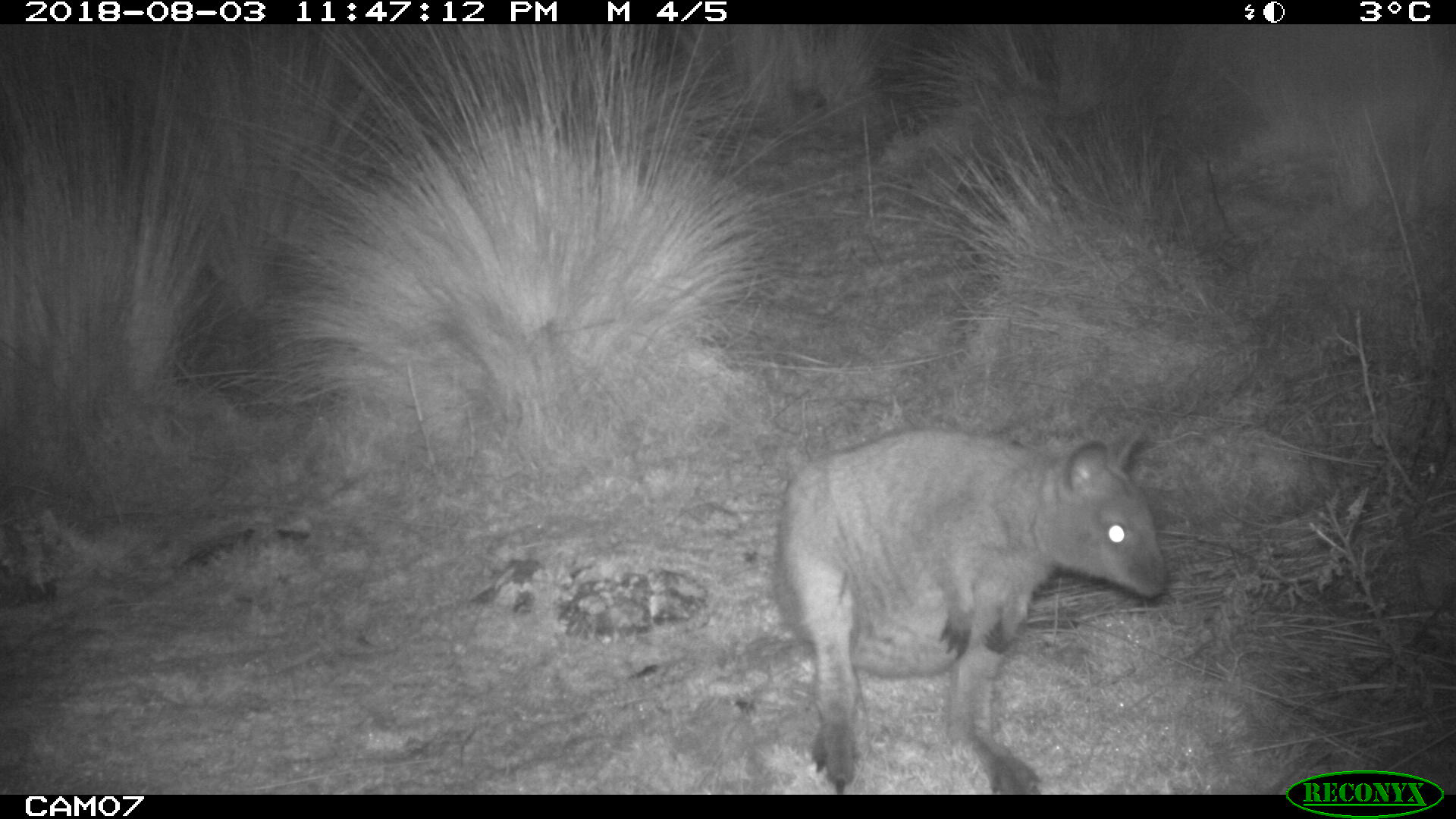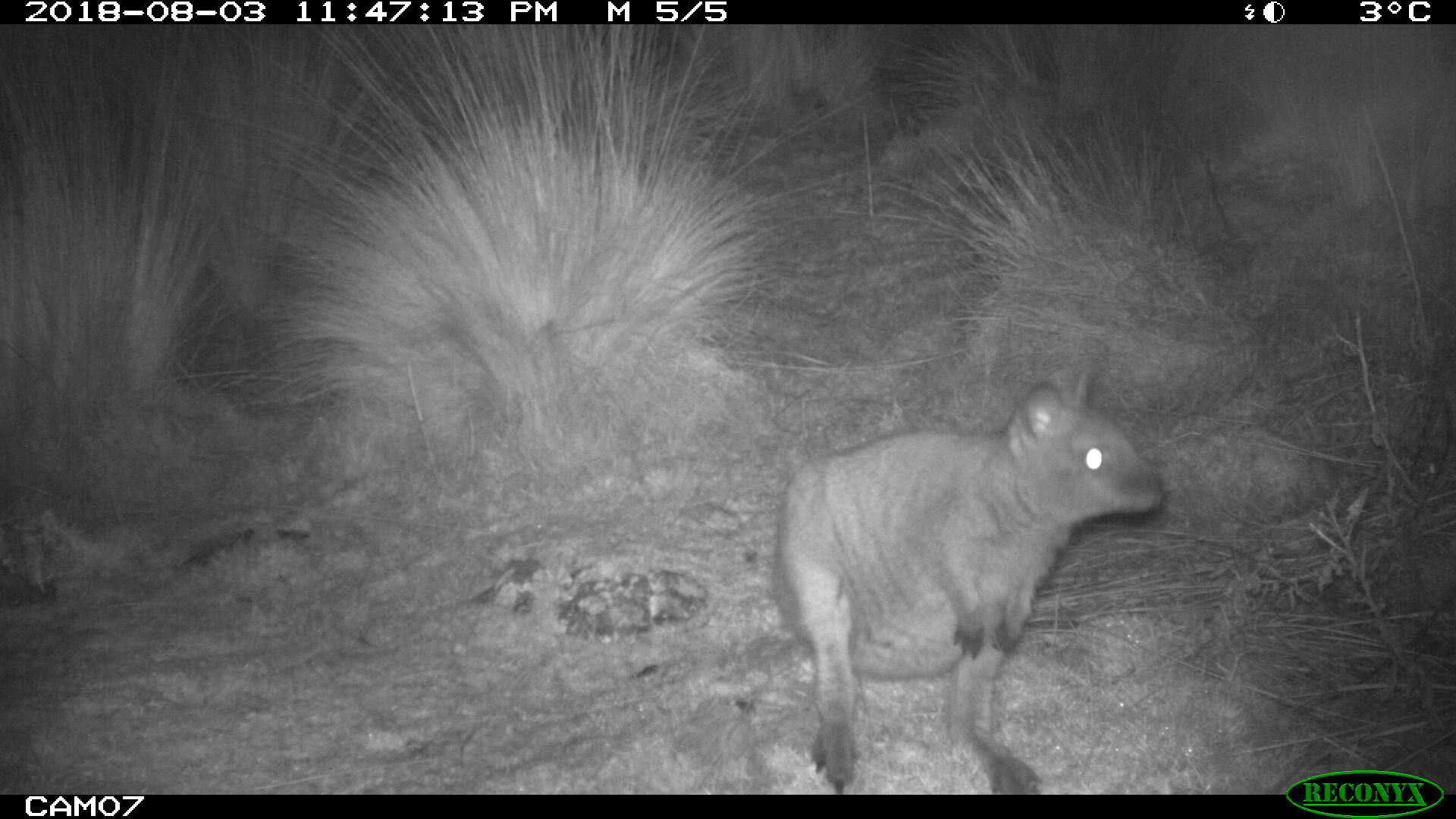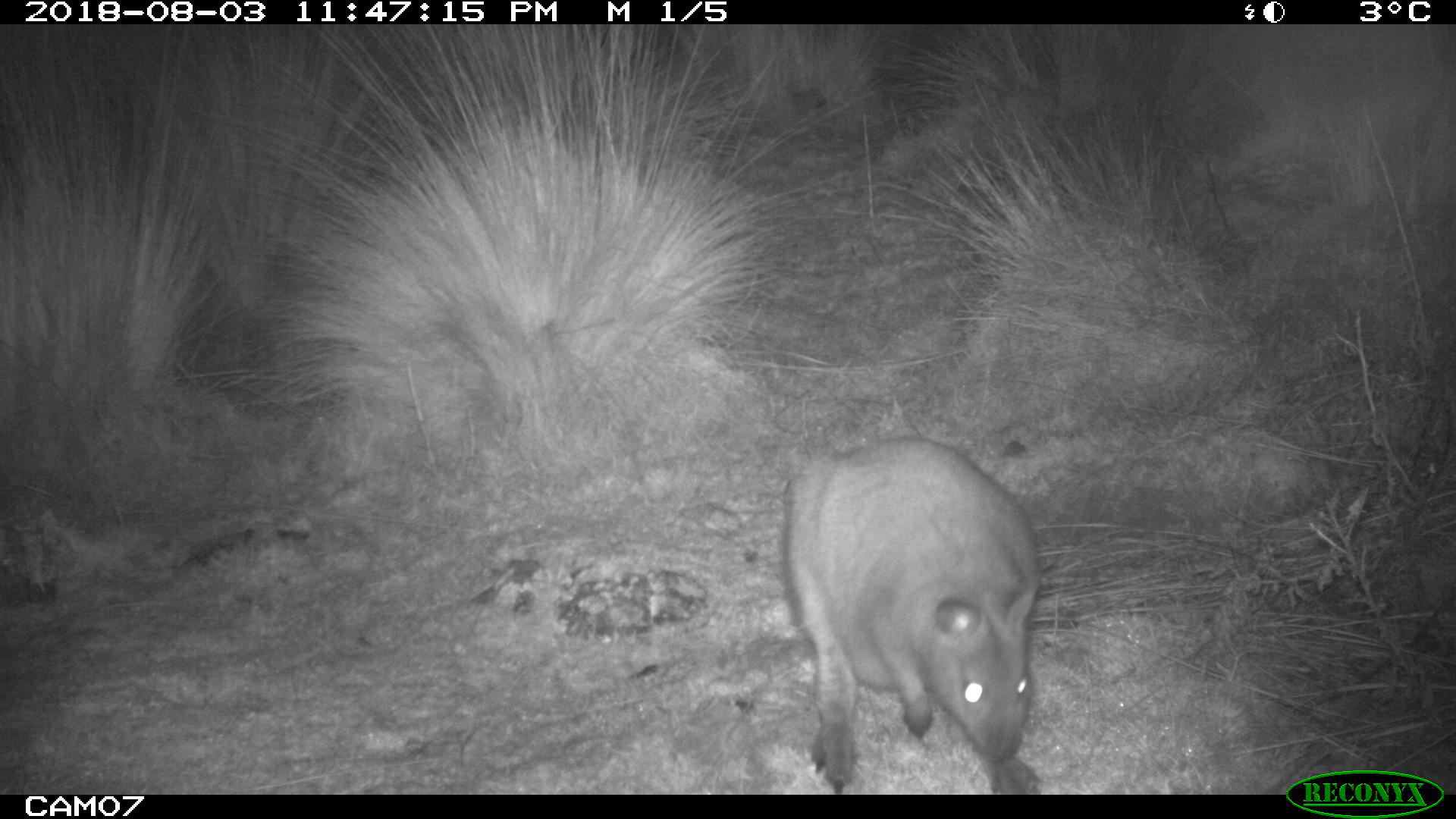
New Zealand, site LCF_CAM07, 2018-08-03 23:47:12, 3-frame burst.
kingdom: Animalia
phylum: Chordata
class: Mammalia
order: Diprotodontia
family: Macropodidae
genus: Notamacropus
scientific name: Notamacropus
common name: wallaby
Wallaby (Notamacropus).